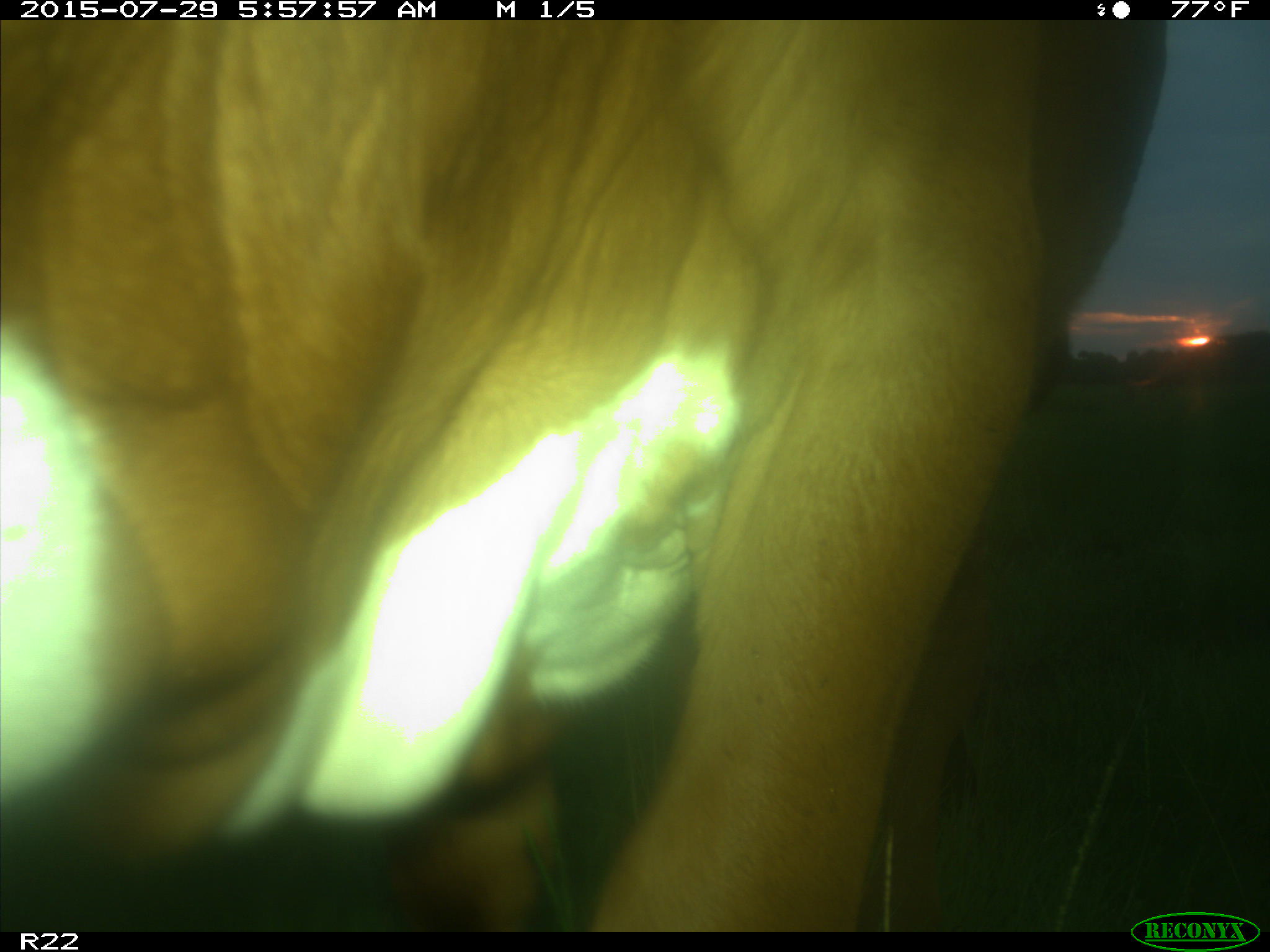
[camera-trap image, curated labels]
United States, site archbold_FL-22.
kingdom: Animalia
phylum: Chordata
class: Mammalia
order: Artiodactyla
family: Bovidae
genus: Bos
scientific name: Bos taurus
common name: domestic cow